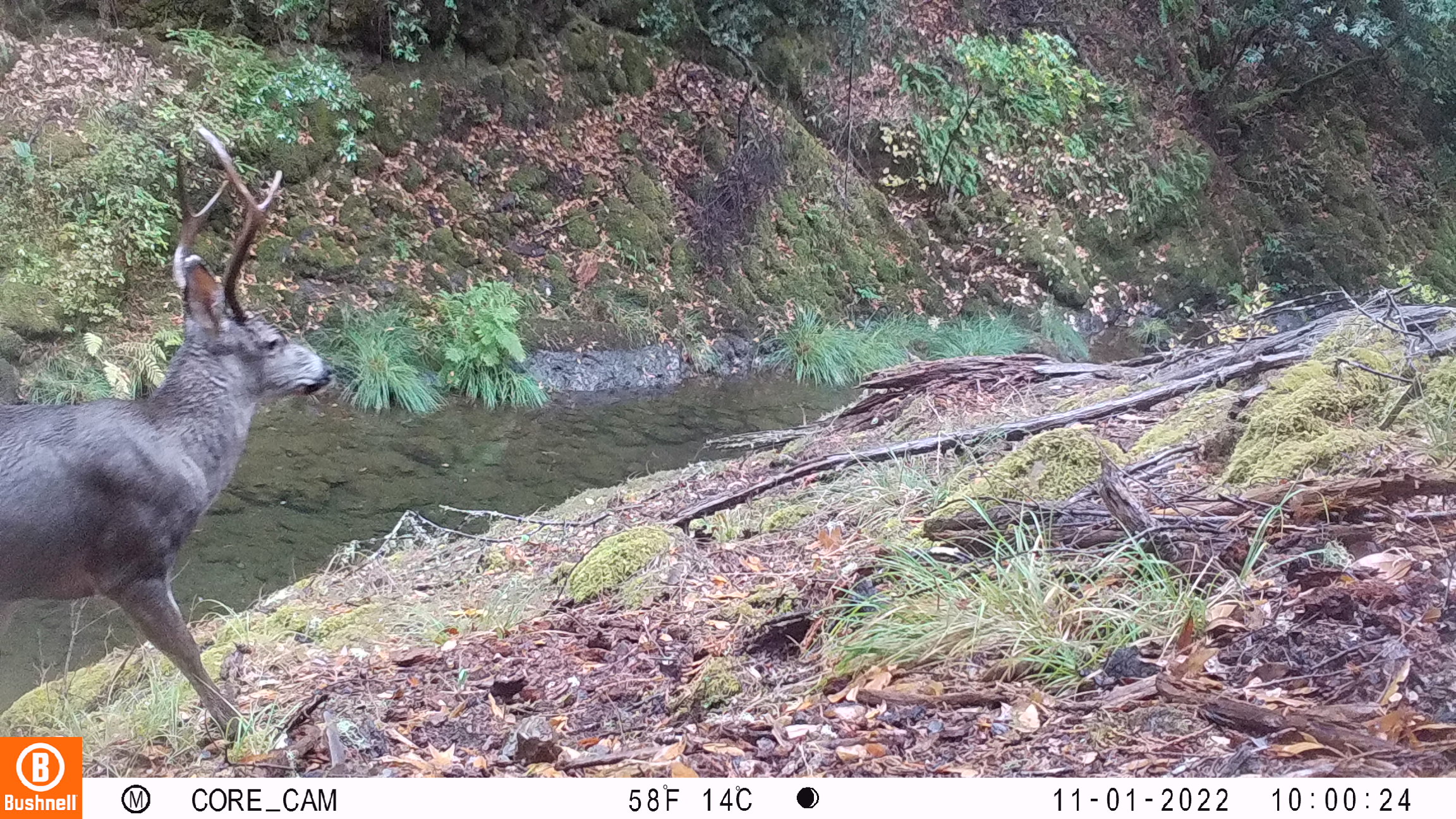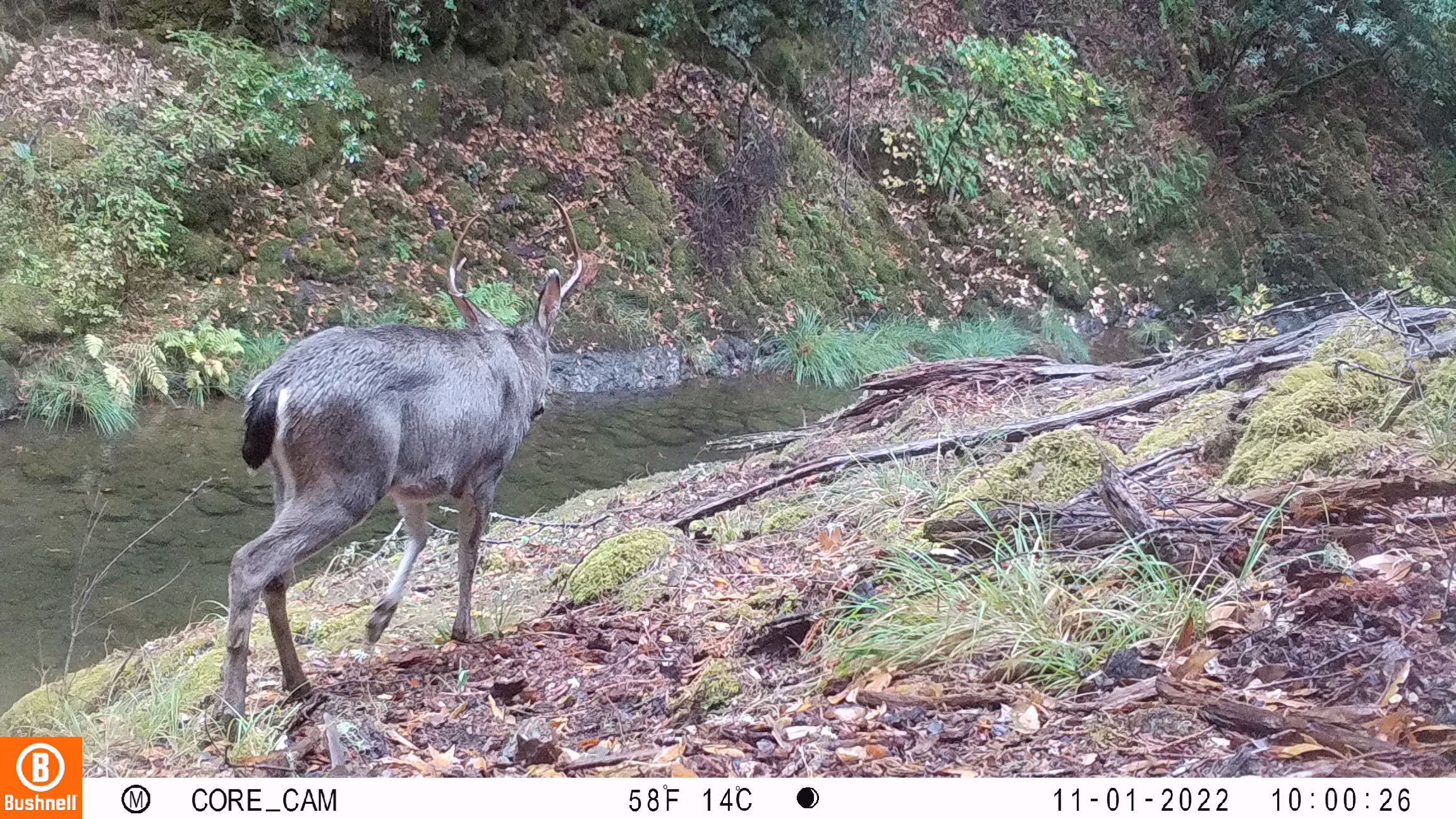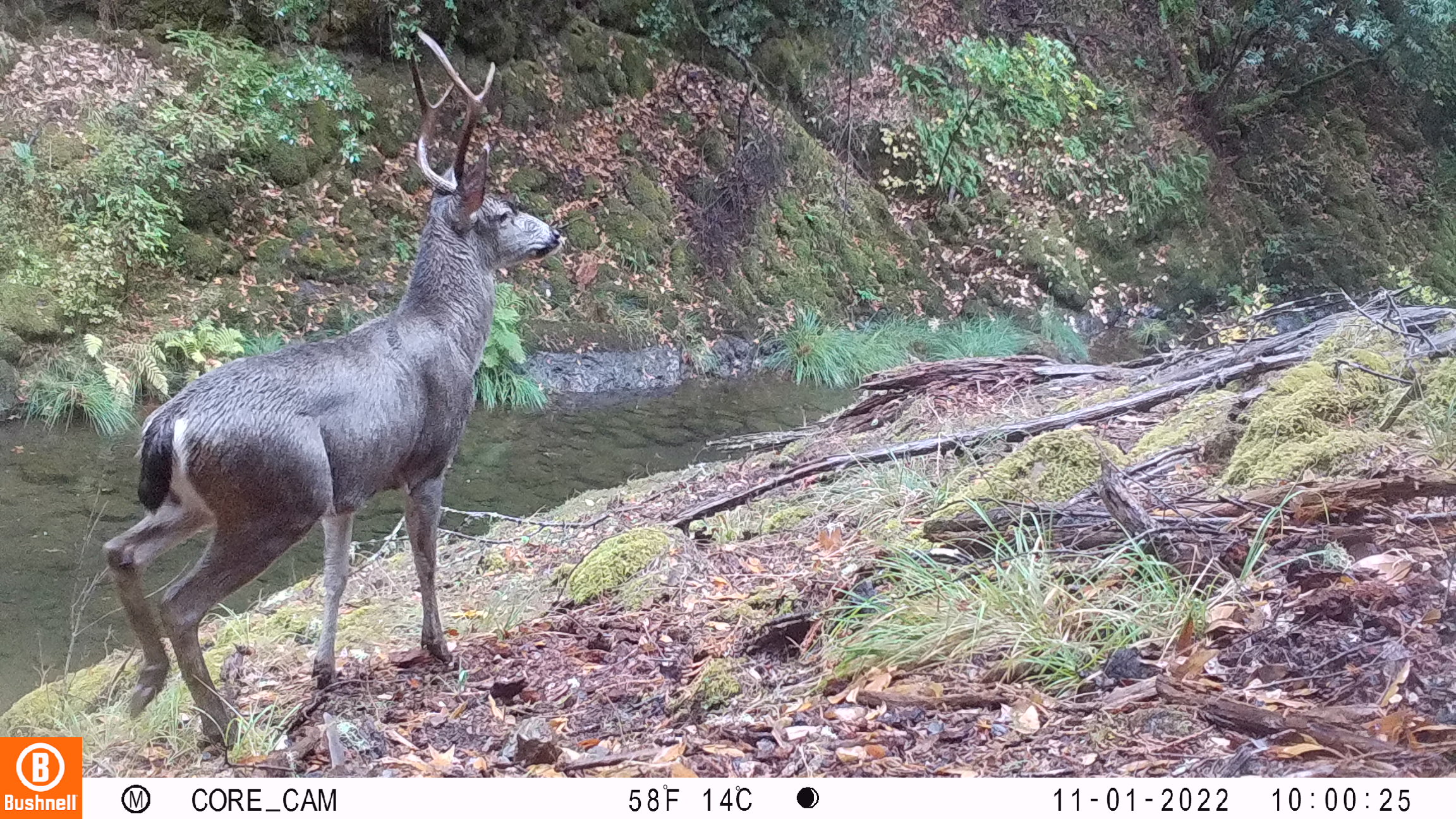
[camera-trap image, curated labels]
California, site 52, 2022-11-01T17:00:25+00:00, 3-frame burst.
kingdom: Animalia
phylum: Chordata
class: Mammalia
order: Artiodactyla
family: Cervidae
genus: Odocoileus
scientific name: Odocoileus hemionus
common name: mule deer